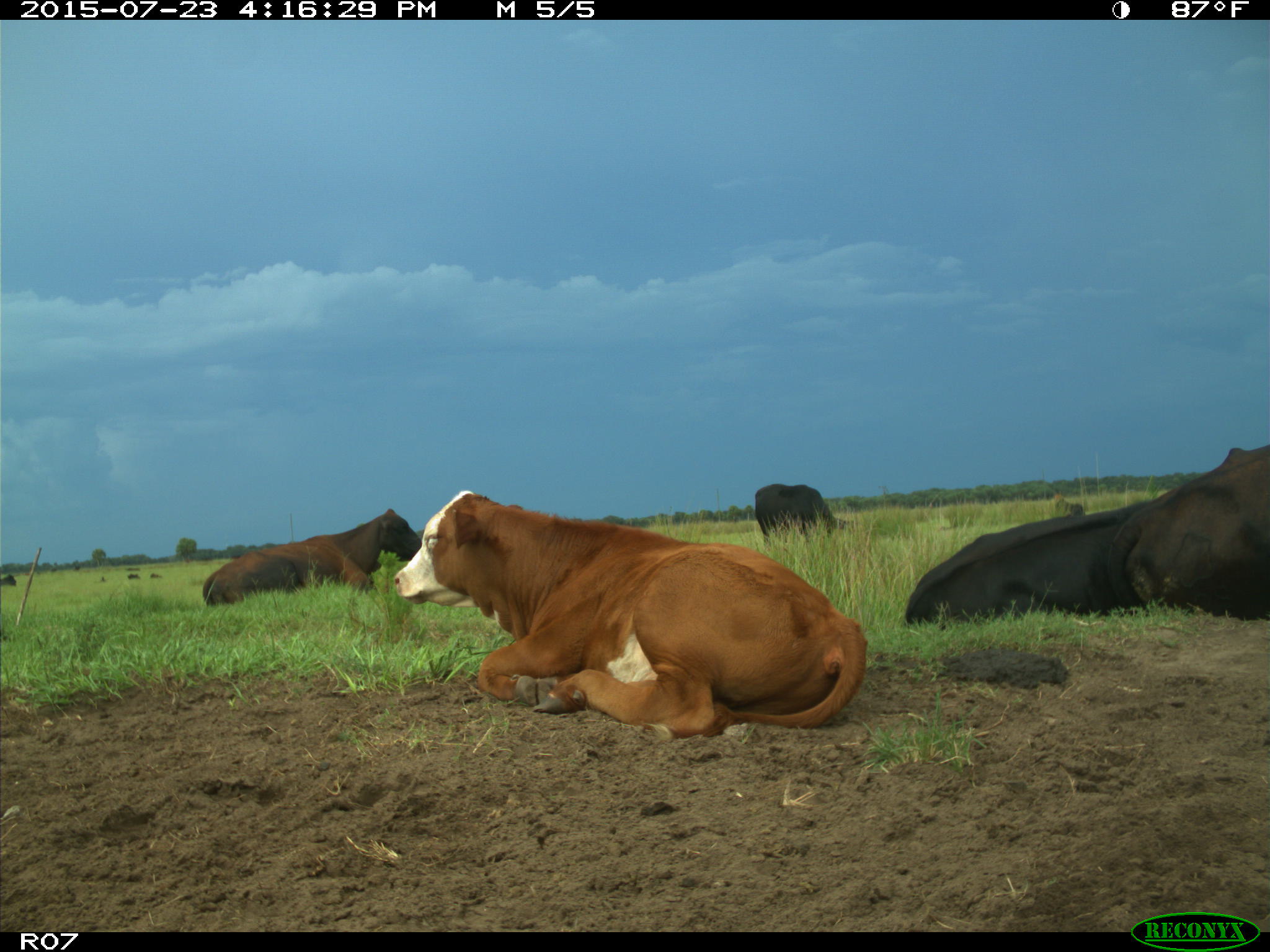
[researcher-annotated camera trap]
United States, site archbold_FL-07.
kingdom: Animalia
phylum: Chordata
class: Mammalia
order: Artiodactyla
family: Bovidae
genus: Bos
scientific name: Bos taurus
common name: domestic cow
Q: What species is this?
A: Bos taurus (domestic cow).